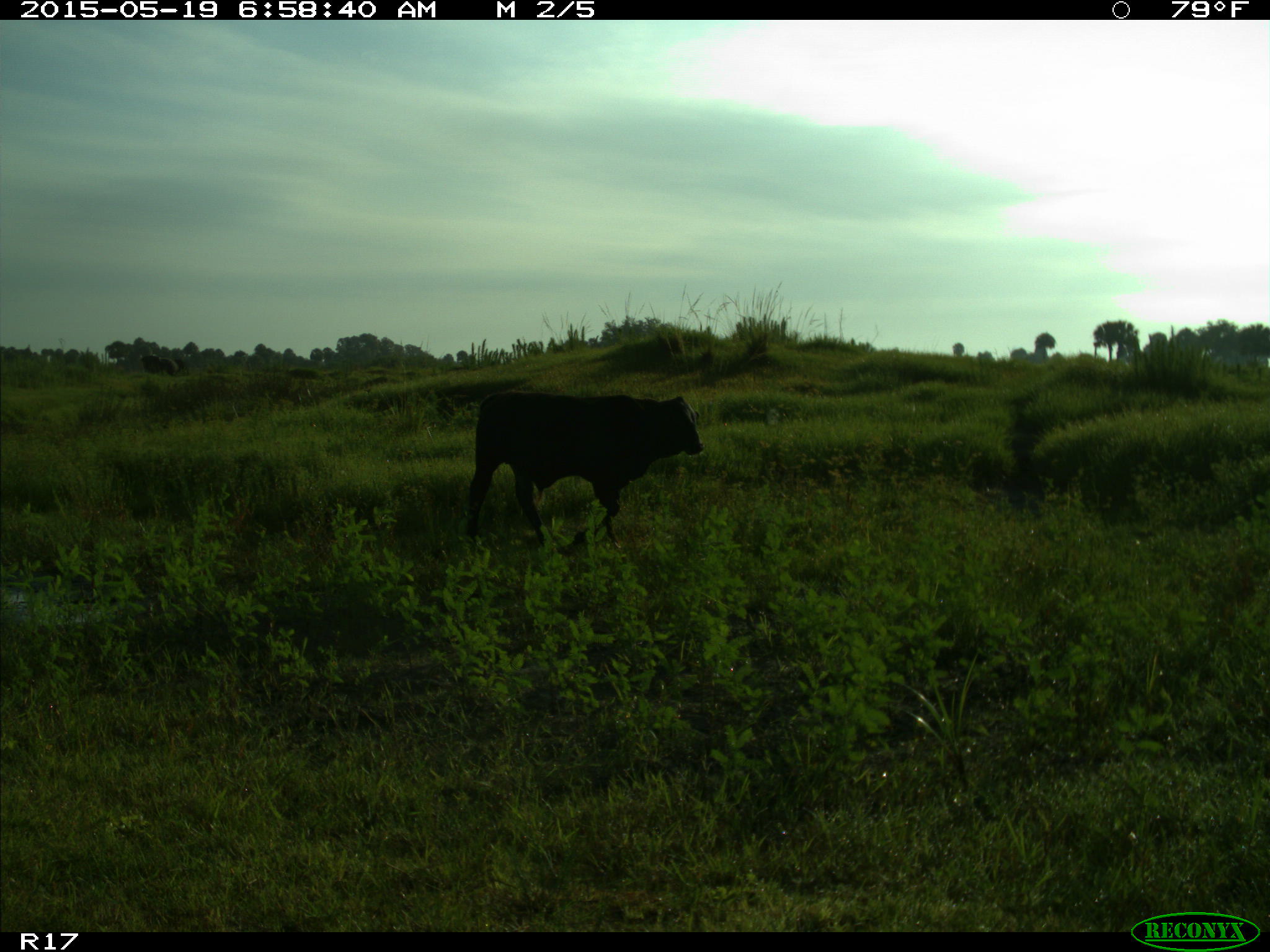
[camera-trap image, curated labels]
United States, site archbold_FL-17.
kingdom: Animalia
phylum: Chordata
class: Mammalia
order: Artiodactyla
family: Bovidae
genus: Bos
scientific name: Bos taurus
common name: domestic cow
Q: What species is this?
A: Bos taurus (domestic cow).